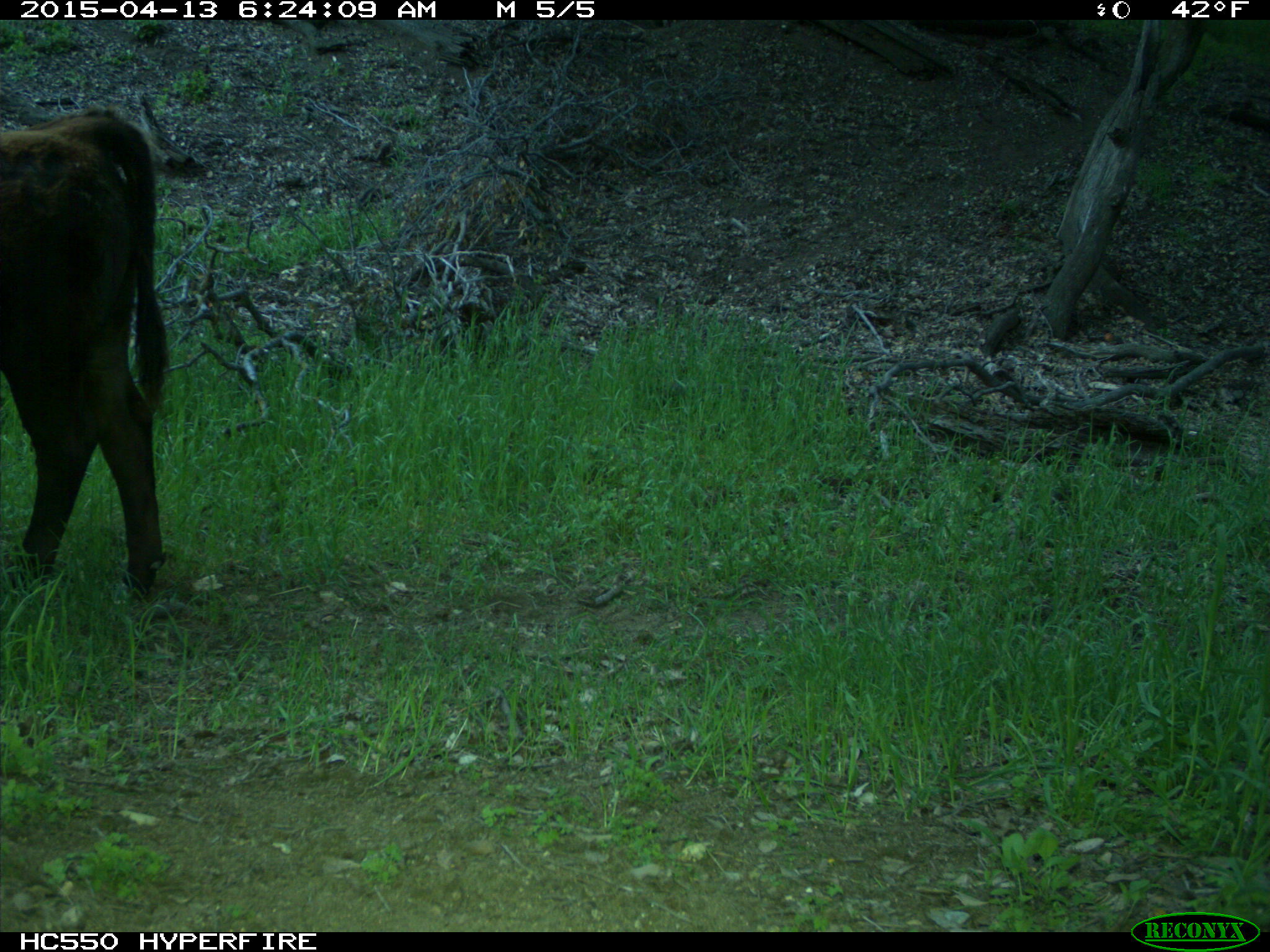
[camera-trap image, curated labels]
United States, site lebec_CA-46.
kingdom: Animalia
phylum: Chordata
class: Mammalia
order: Artiodactyla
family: Bovidae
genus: Bos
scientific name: Bos taurus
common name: domestic cow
Bos taurus (domestic cow).